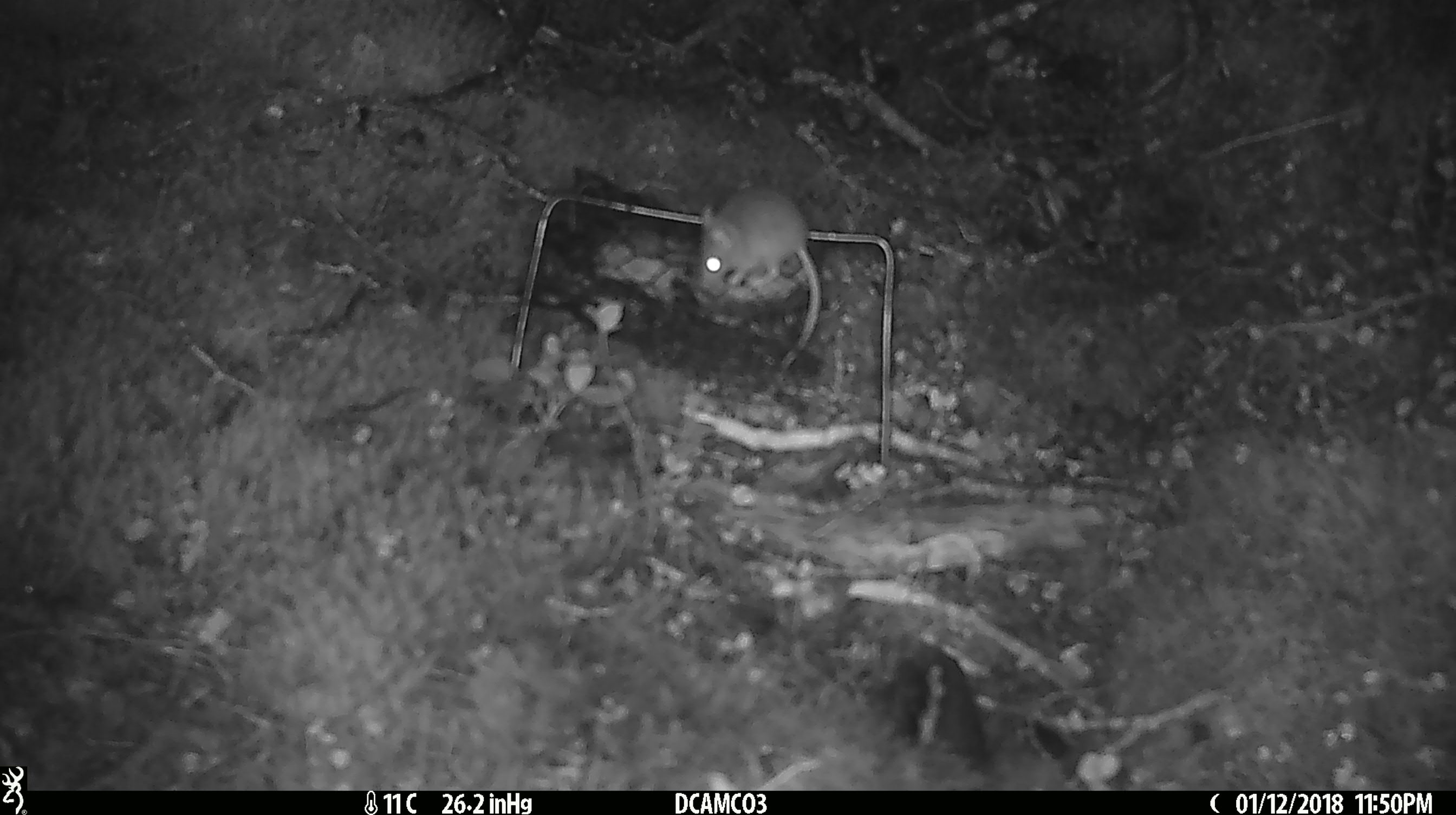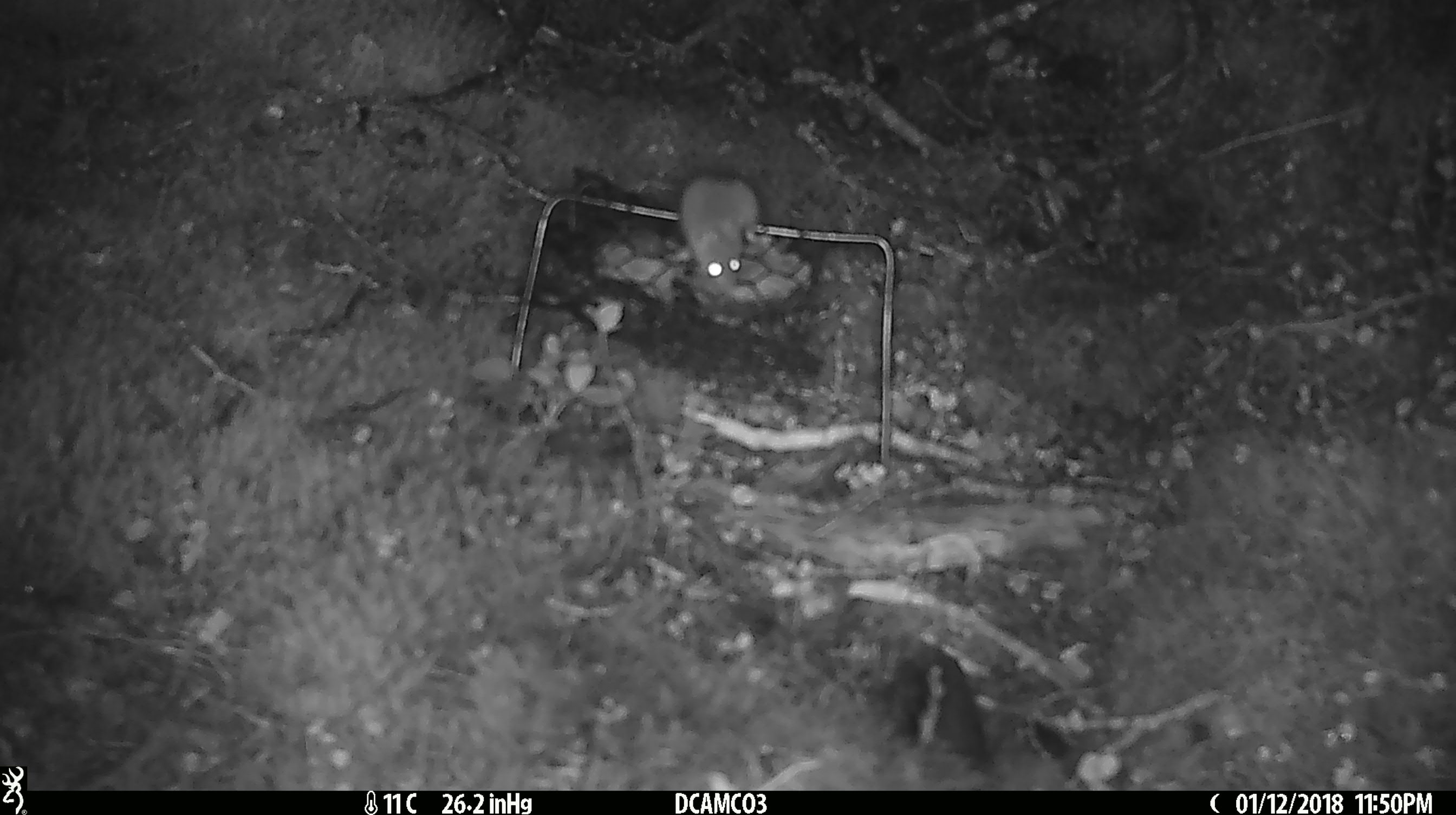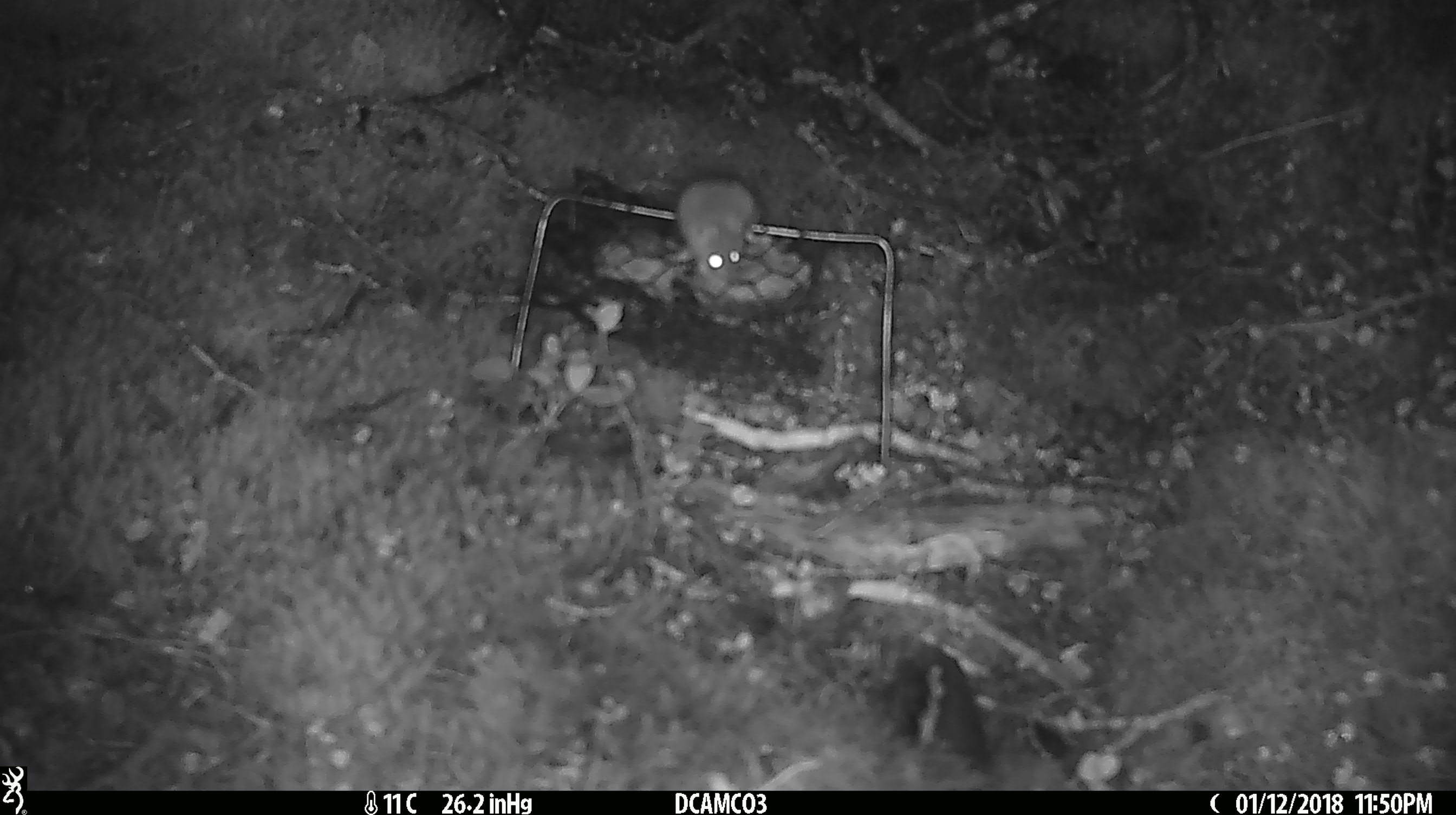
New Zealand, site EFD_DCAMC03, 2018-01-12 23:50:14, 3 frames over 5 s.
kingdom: Animalia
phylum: Chordata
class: Mammalia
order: Rodentia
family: Muridae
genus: Mus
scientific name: Mus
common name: mouse